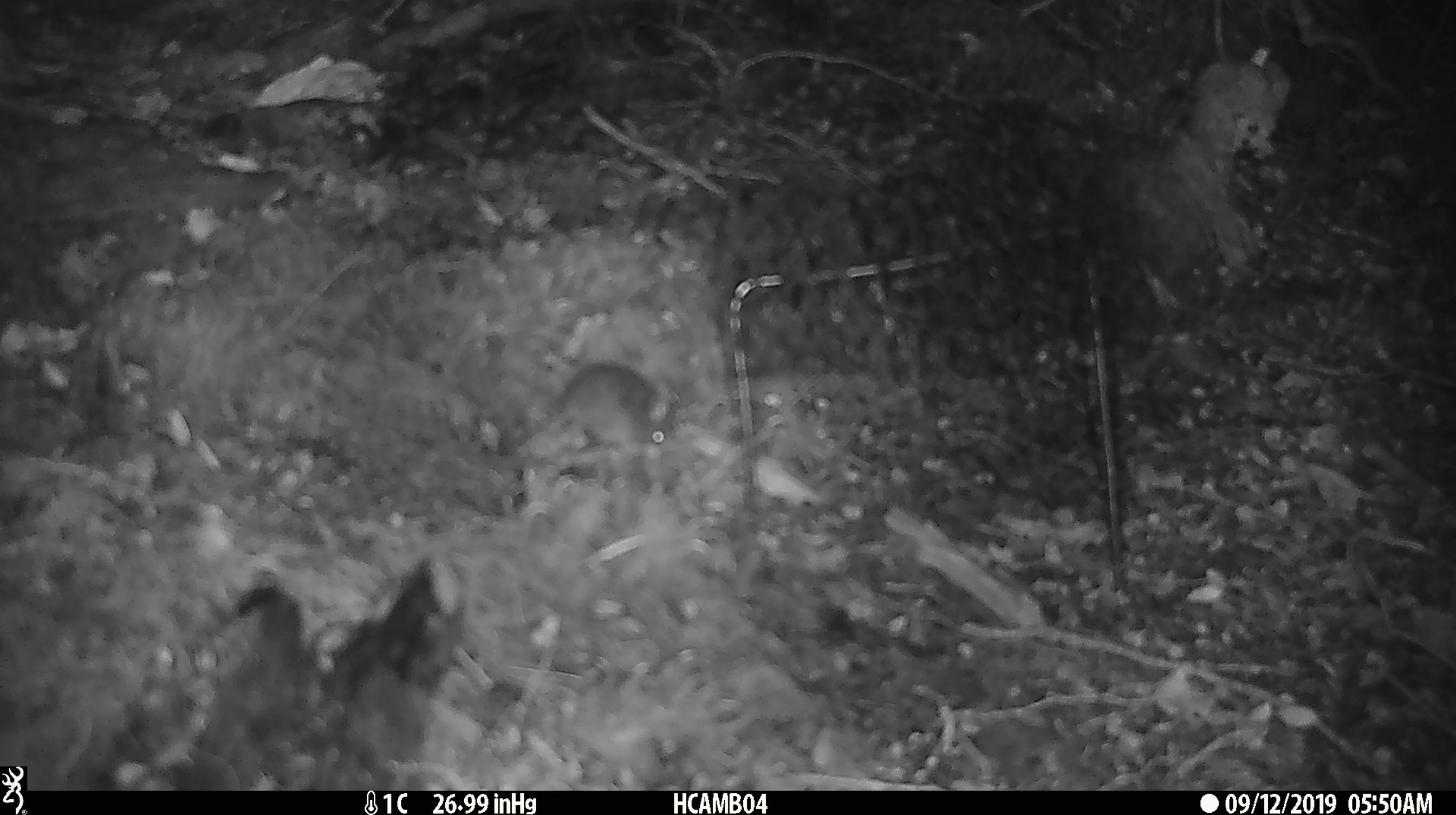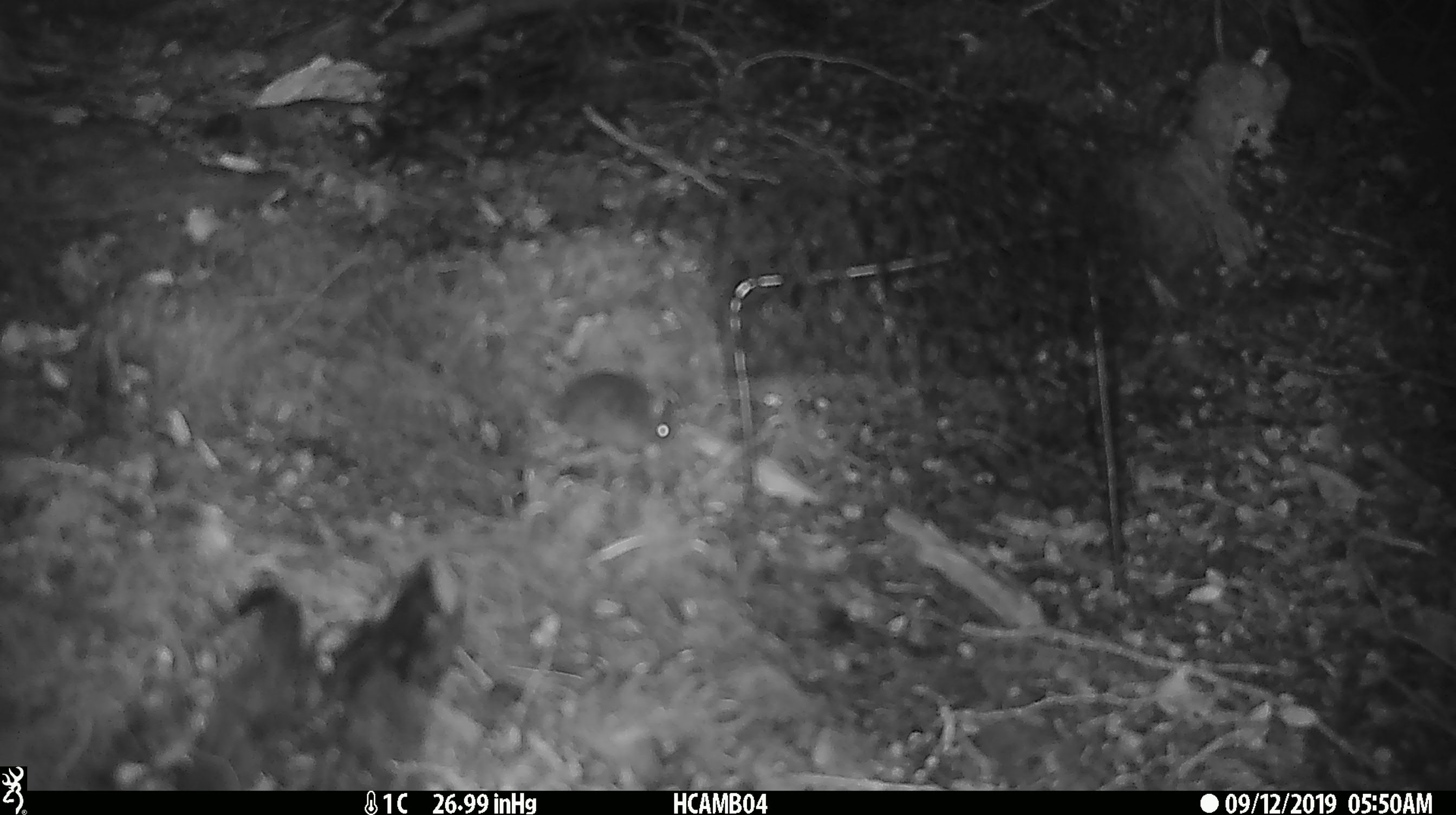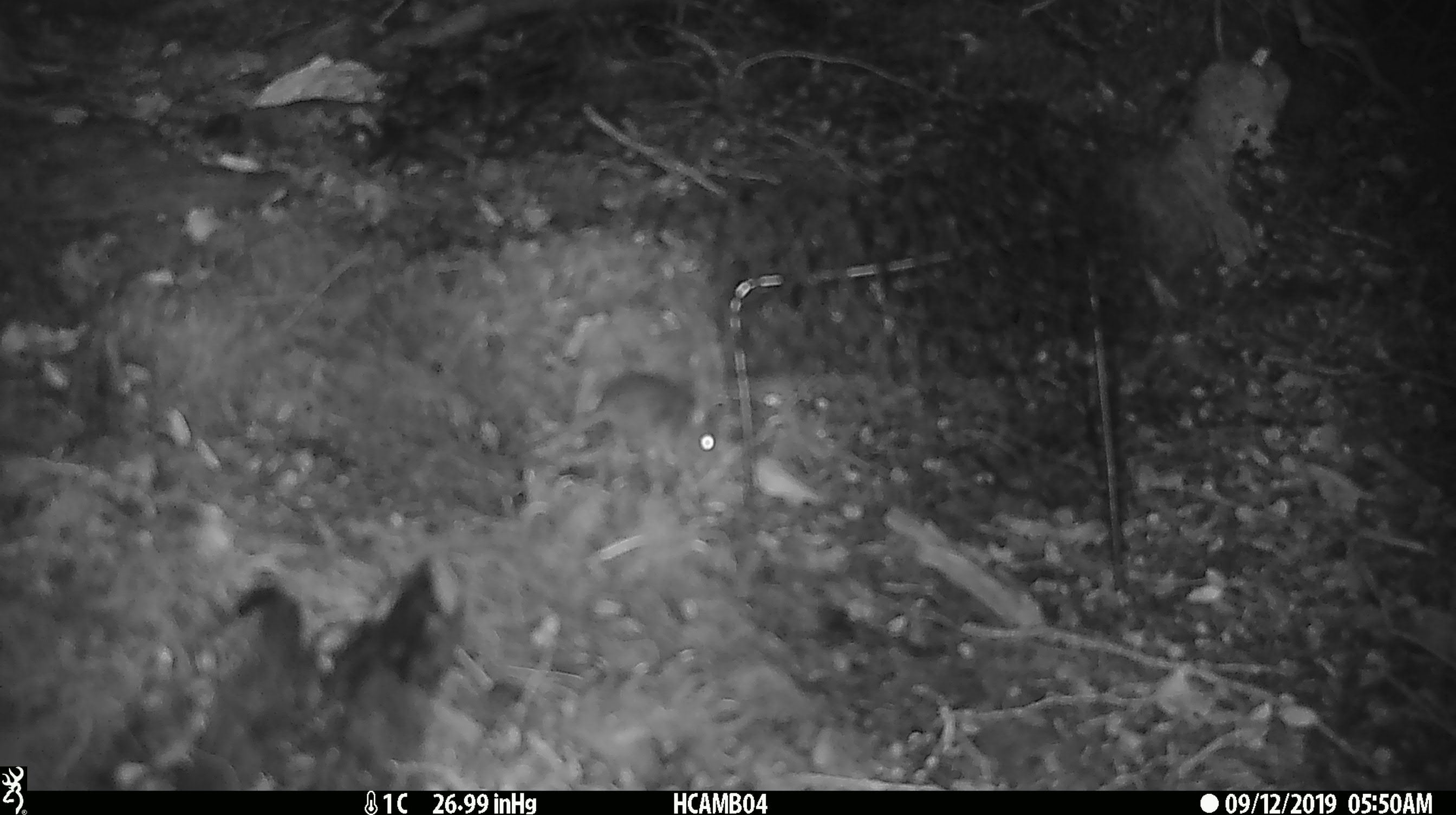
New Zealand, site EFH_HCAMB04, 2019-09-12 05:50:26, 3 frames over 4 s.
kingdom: Animalia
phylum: Chordata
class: Mammalia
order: Rodentia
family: Muridae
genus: Mus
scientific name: Mus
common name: mouse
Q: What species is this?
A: Mouse (Mus).